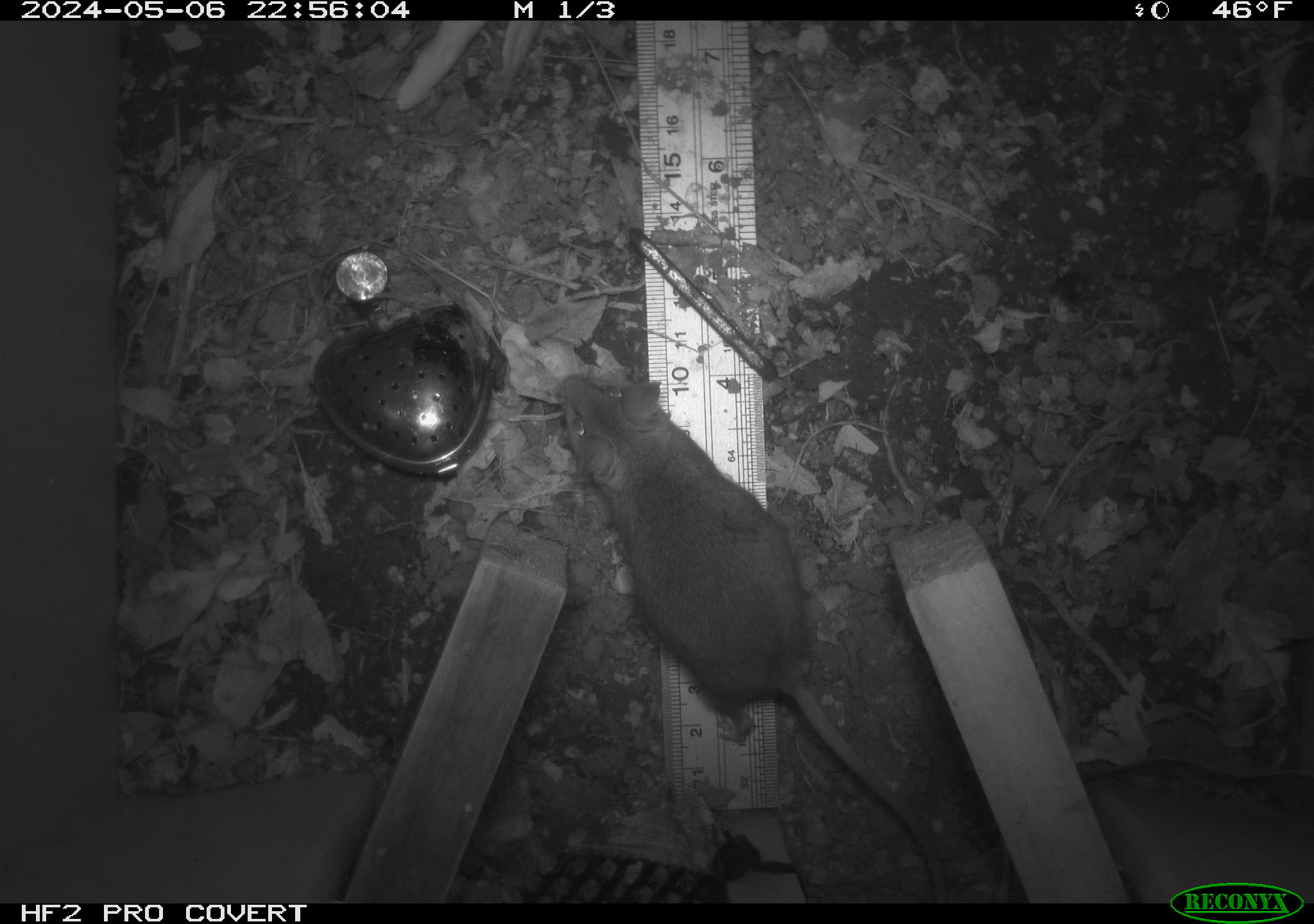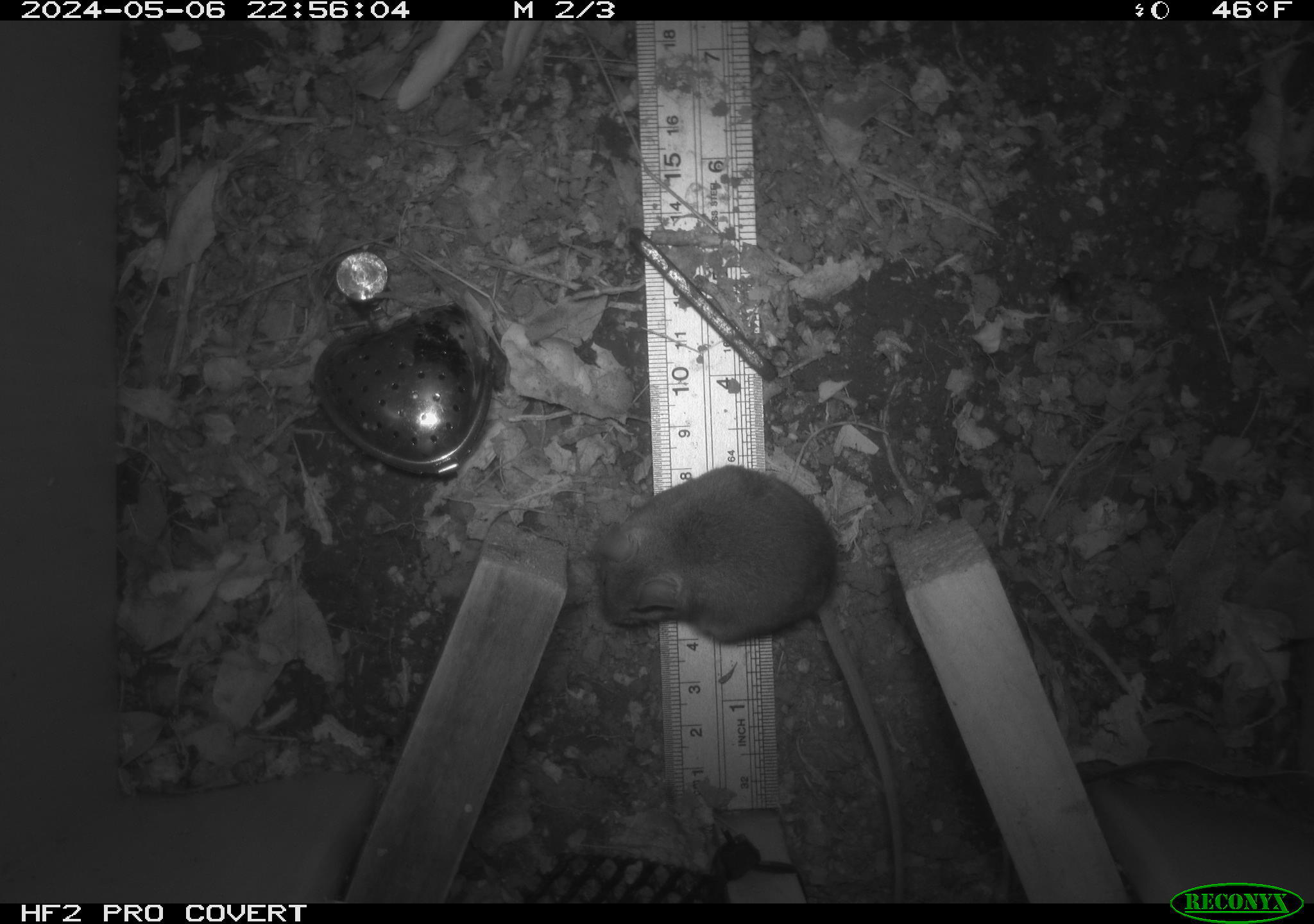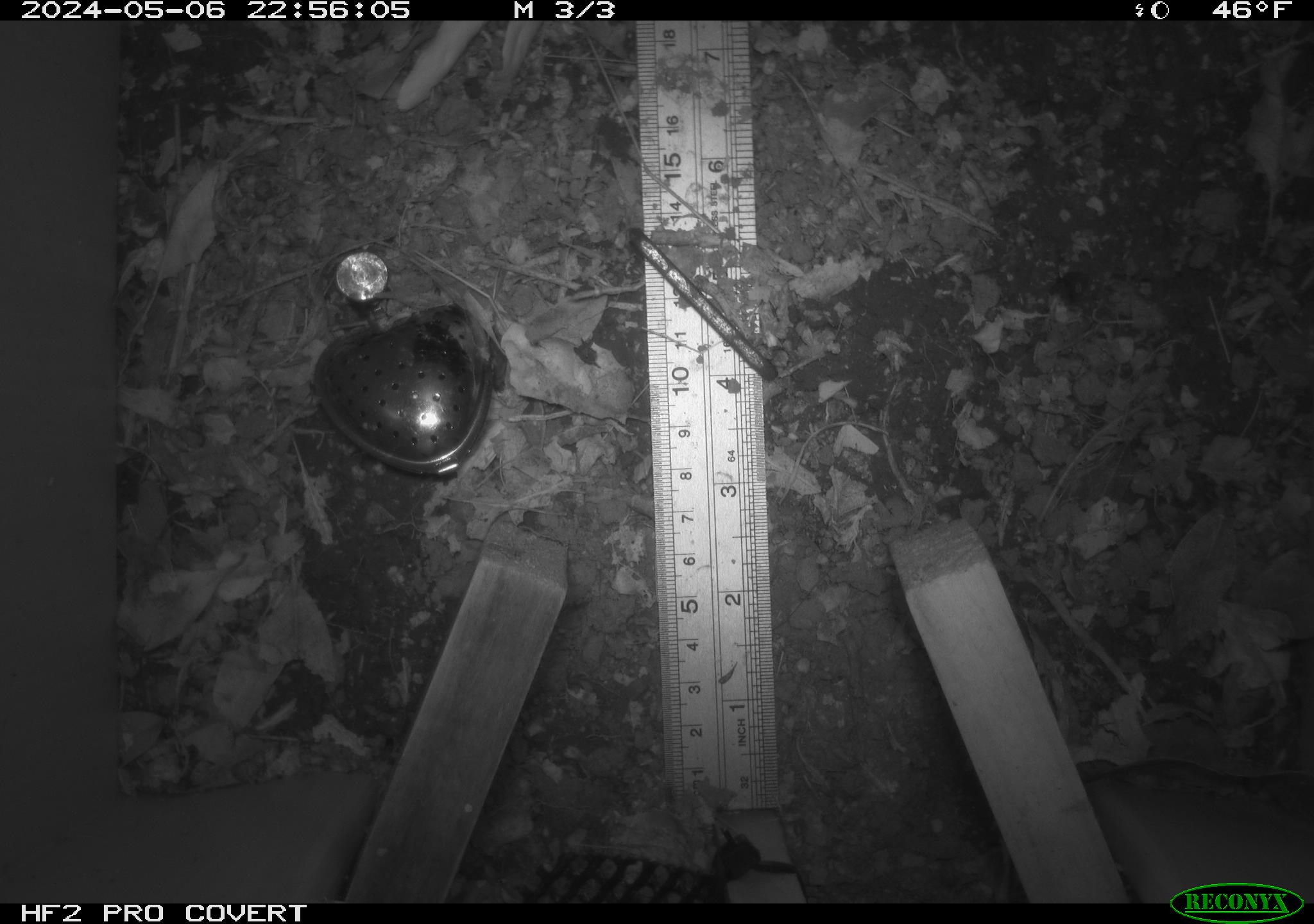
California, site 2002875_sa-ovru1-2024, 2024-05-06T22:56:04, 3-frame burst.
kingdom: Animalia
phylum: Chordata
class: Mammalia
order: Rodentia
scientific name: Rodentia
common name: rodent